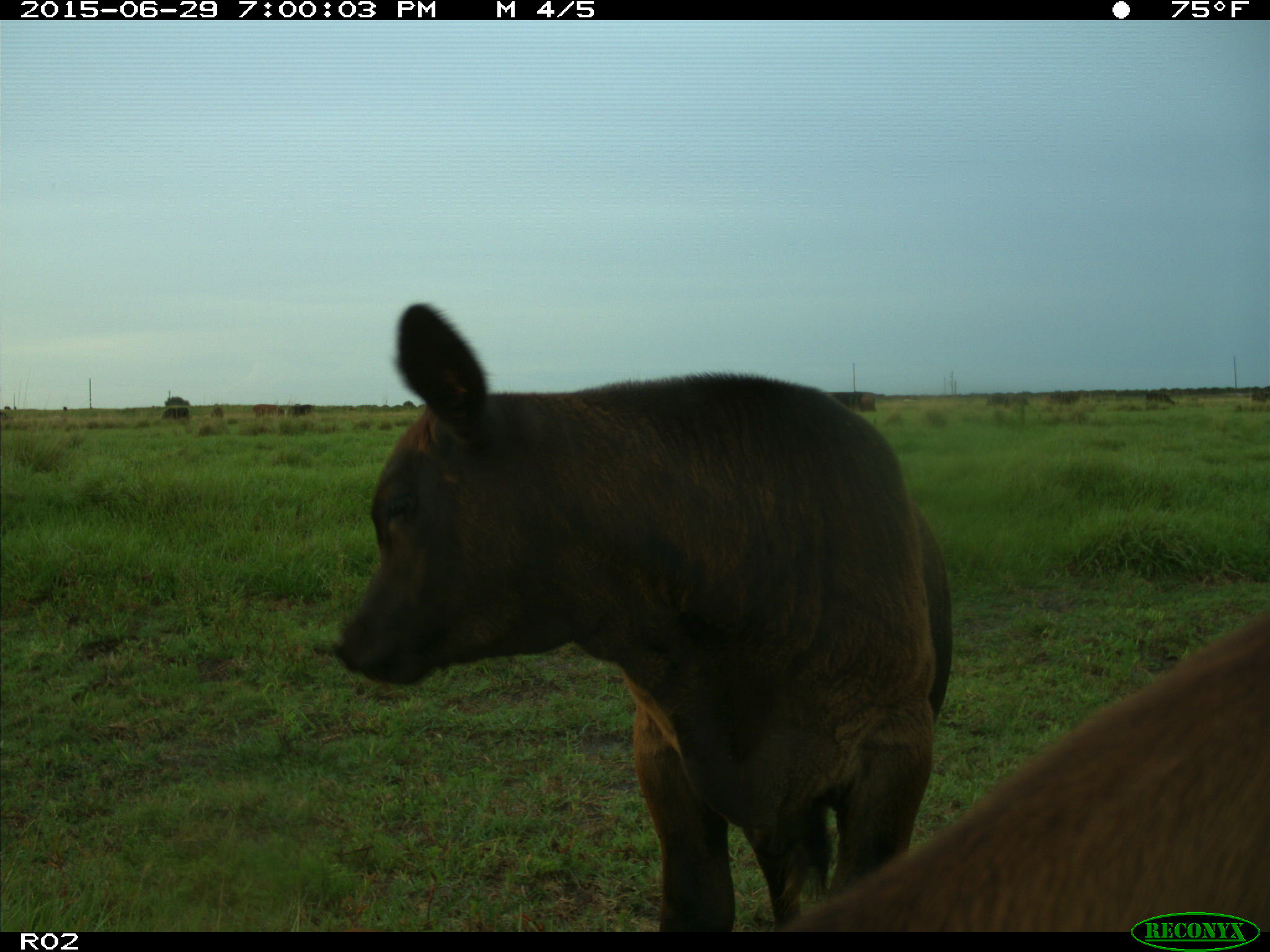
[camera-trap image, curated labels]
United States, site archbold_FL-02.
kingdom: Animalia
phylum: Chordata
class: Mammalia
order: Artiodactyla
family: Bovidae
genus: Bos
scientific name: Bos taurus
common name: domestic cow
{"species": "Bos taurus (domestic cow)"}